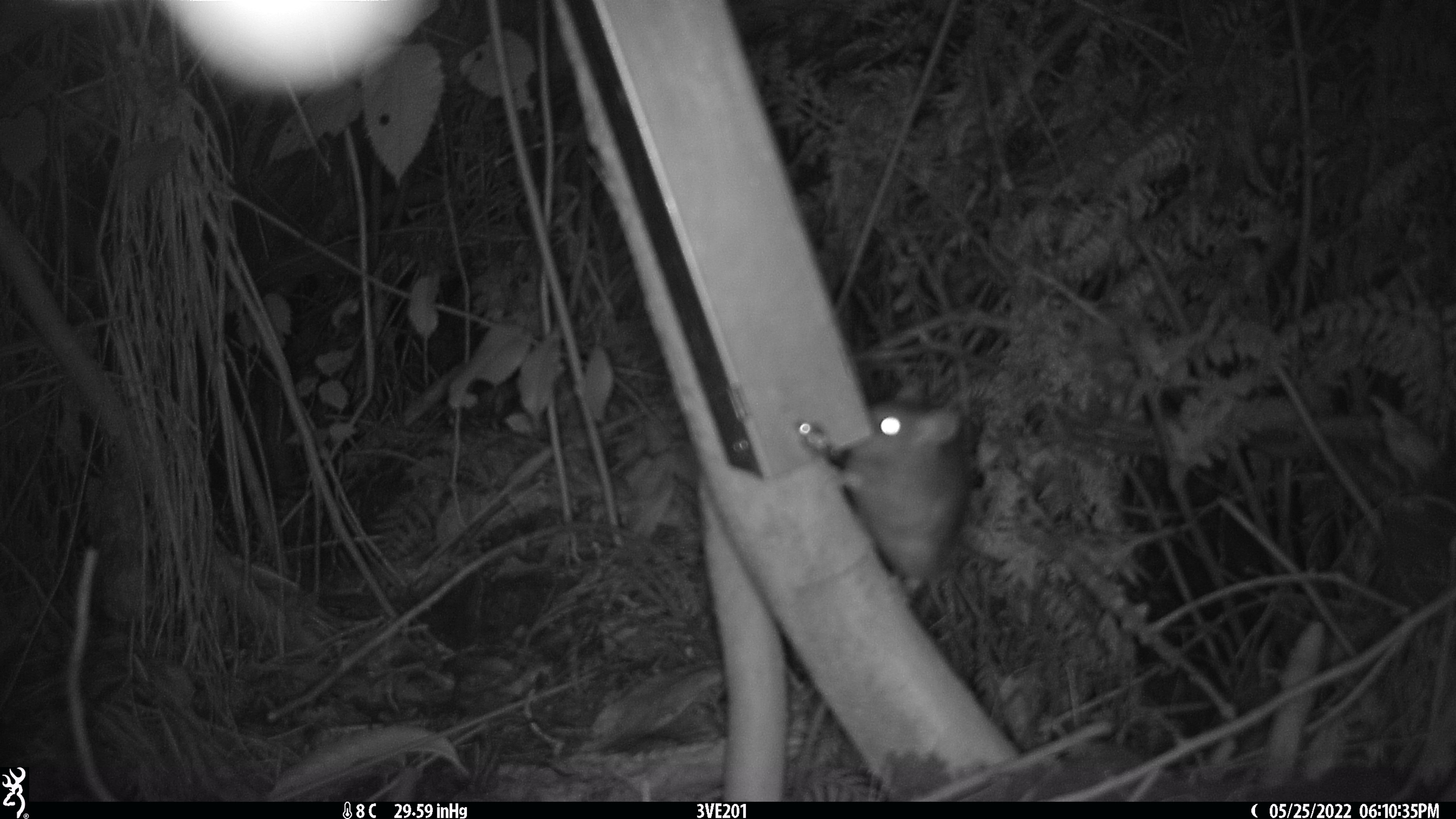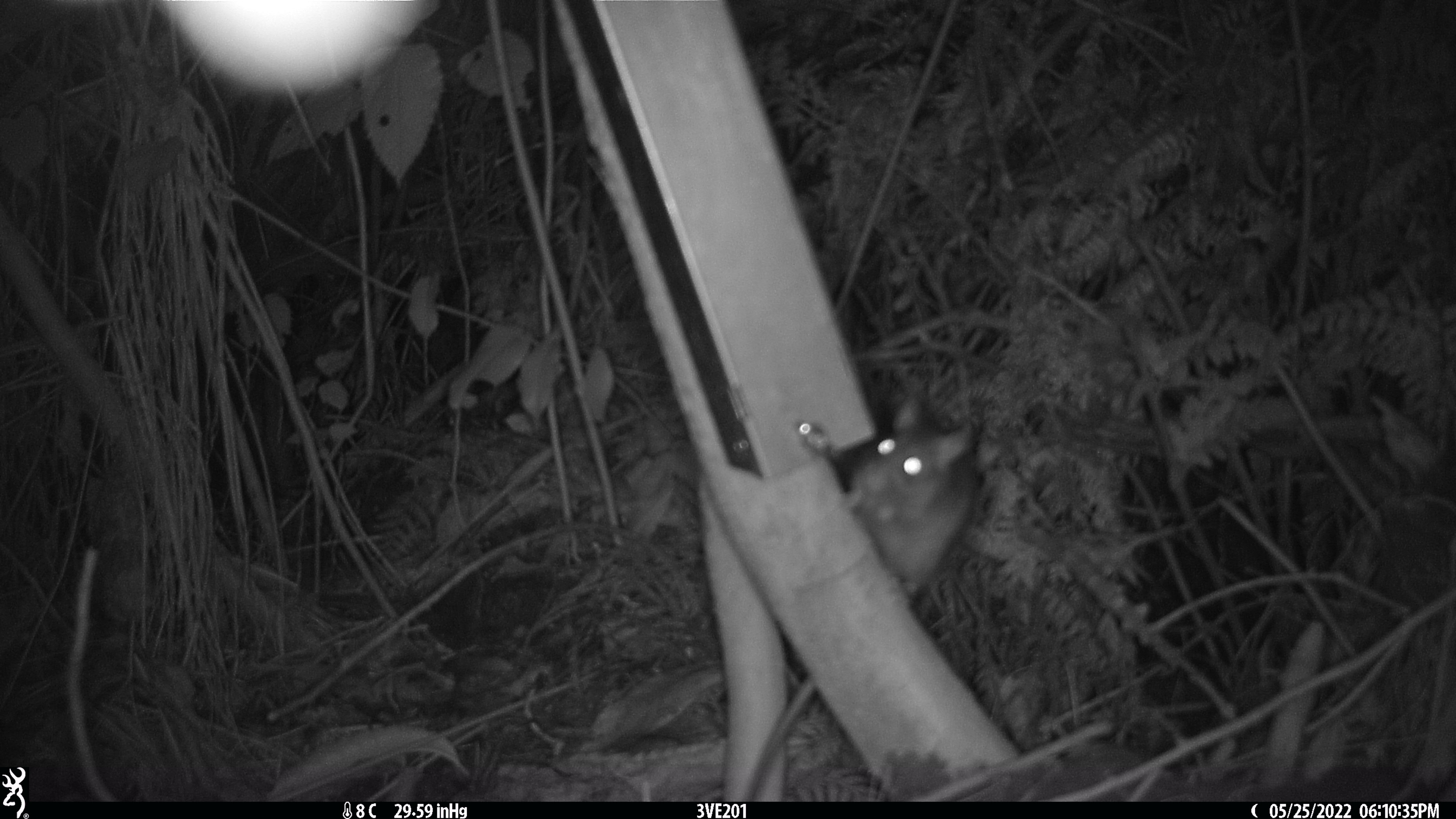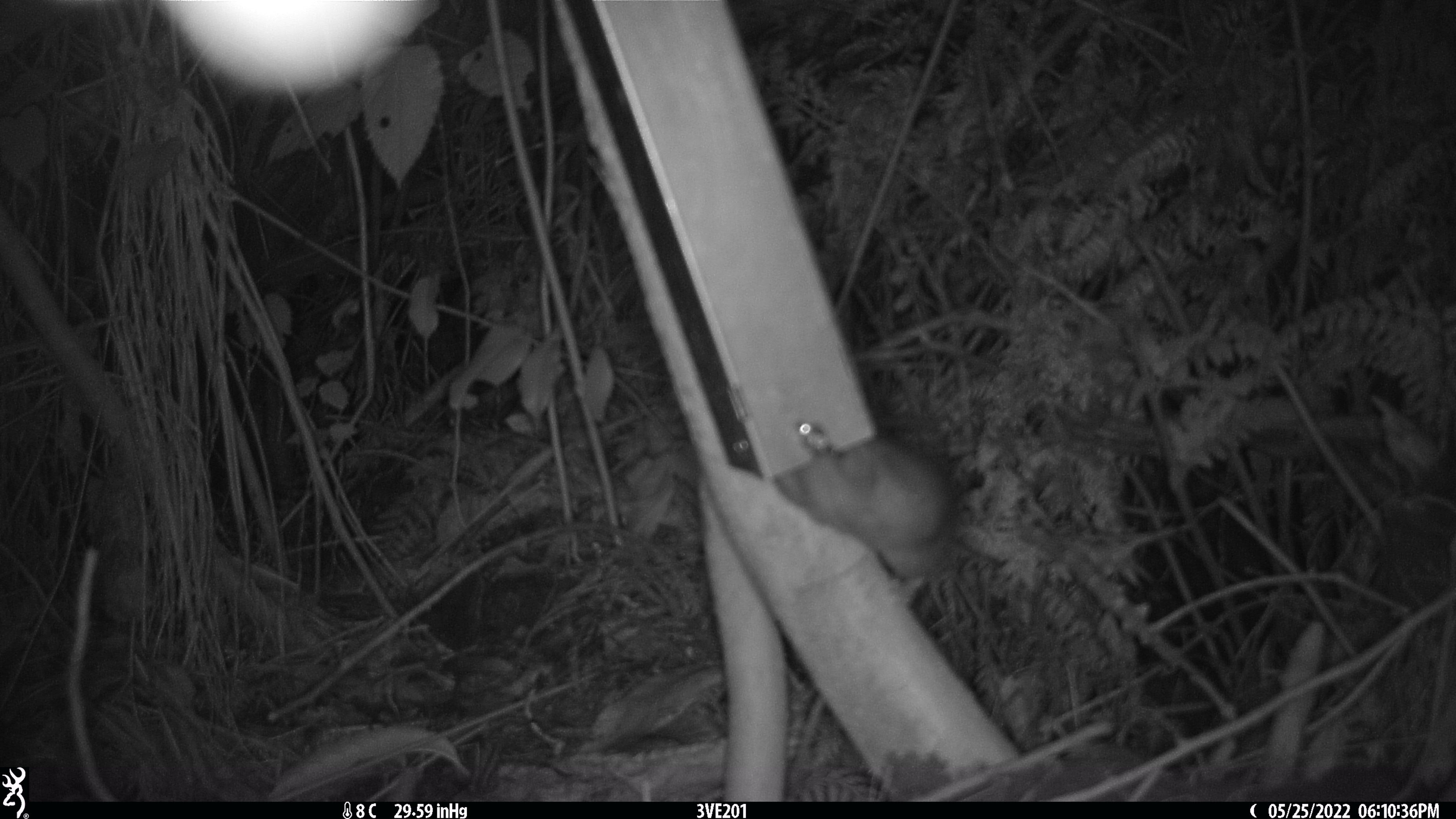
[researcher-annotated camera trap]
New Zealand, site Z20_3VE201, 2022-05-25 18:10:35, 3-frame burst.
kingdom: Animalia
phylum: Chordata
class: Mammalia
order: Rodentia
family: Muridae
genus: Rattus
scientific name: Rattus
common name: rat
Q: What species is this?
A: Rat (Rattus).